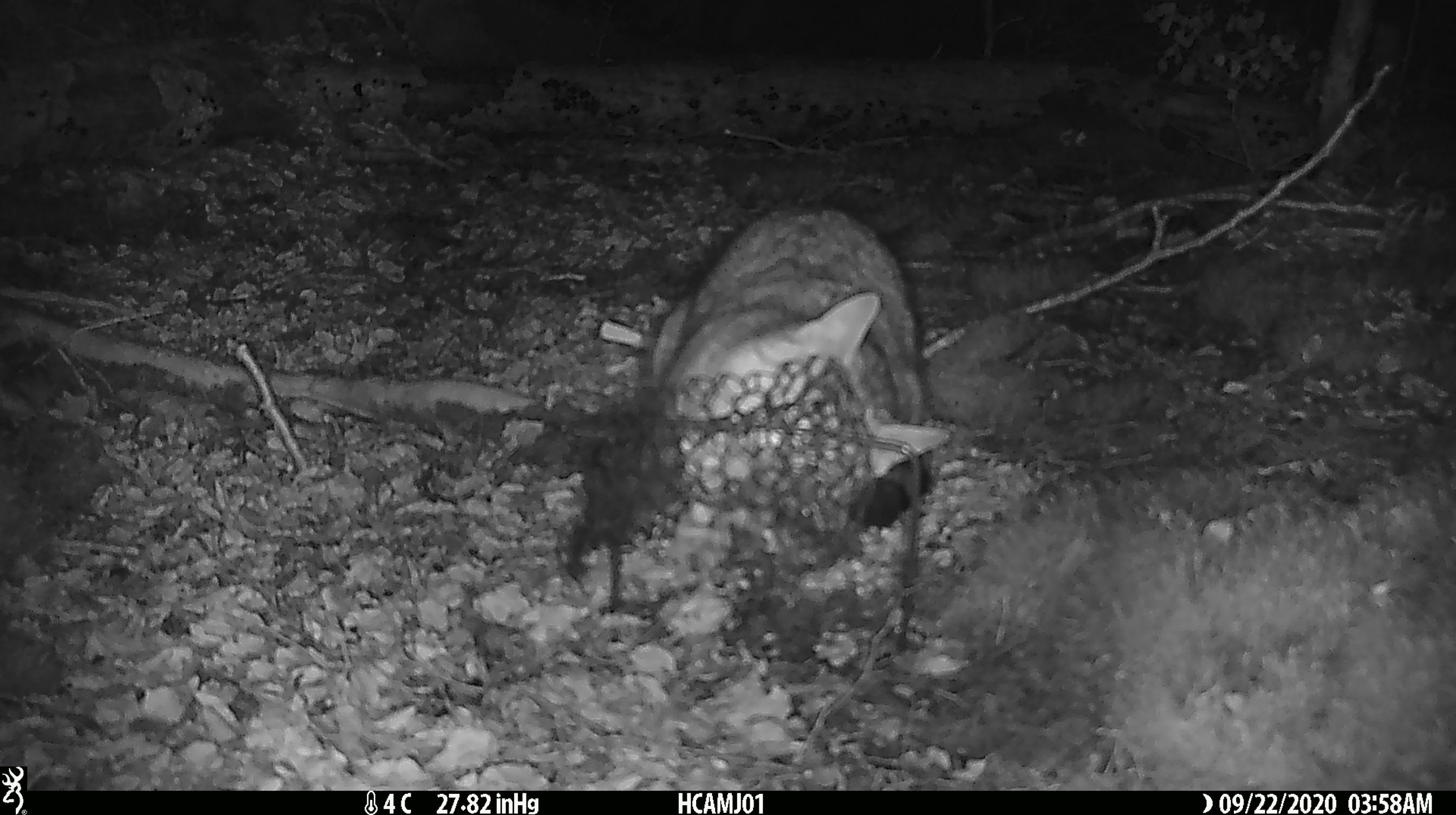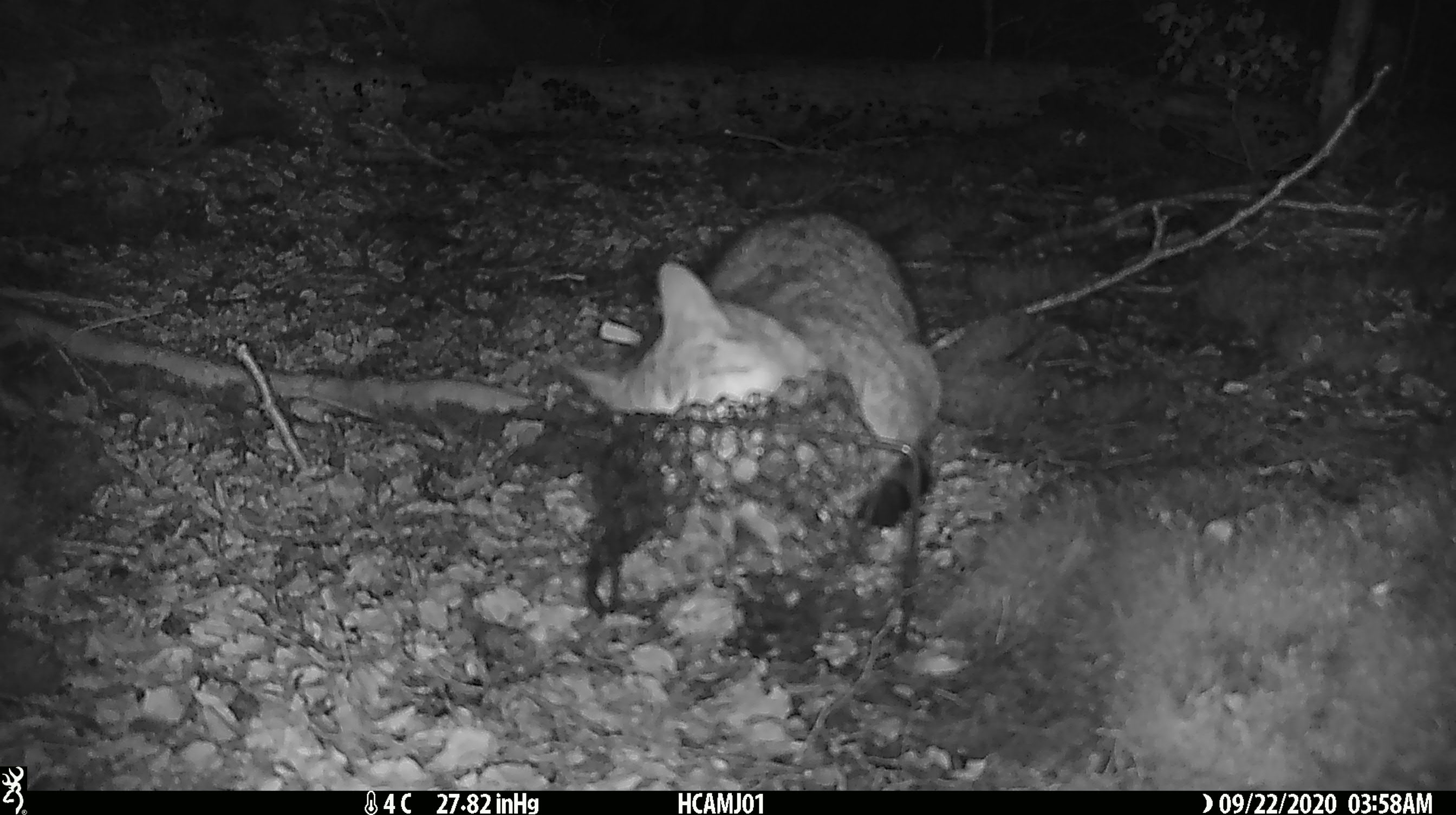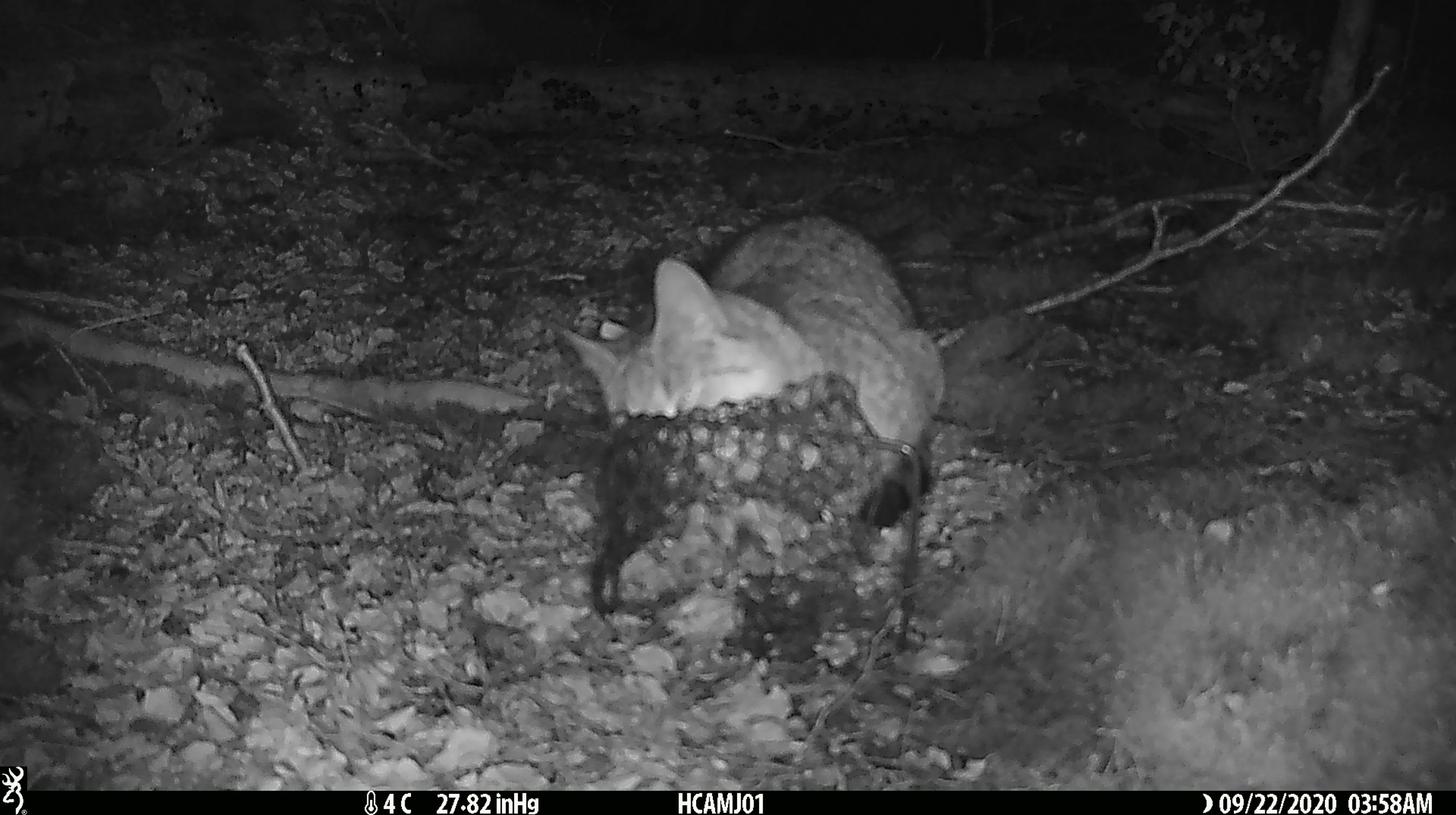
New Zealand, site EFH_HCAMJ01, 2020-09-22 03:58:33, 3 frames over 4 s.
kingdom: Animalia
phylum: Chordata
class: Mammalia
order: Carnivora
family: Felidae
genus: Felis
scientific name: Felis catus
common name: domestic cat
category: cat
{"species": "cat (domestic cat) (Felis catus)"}